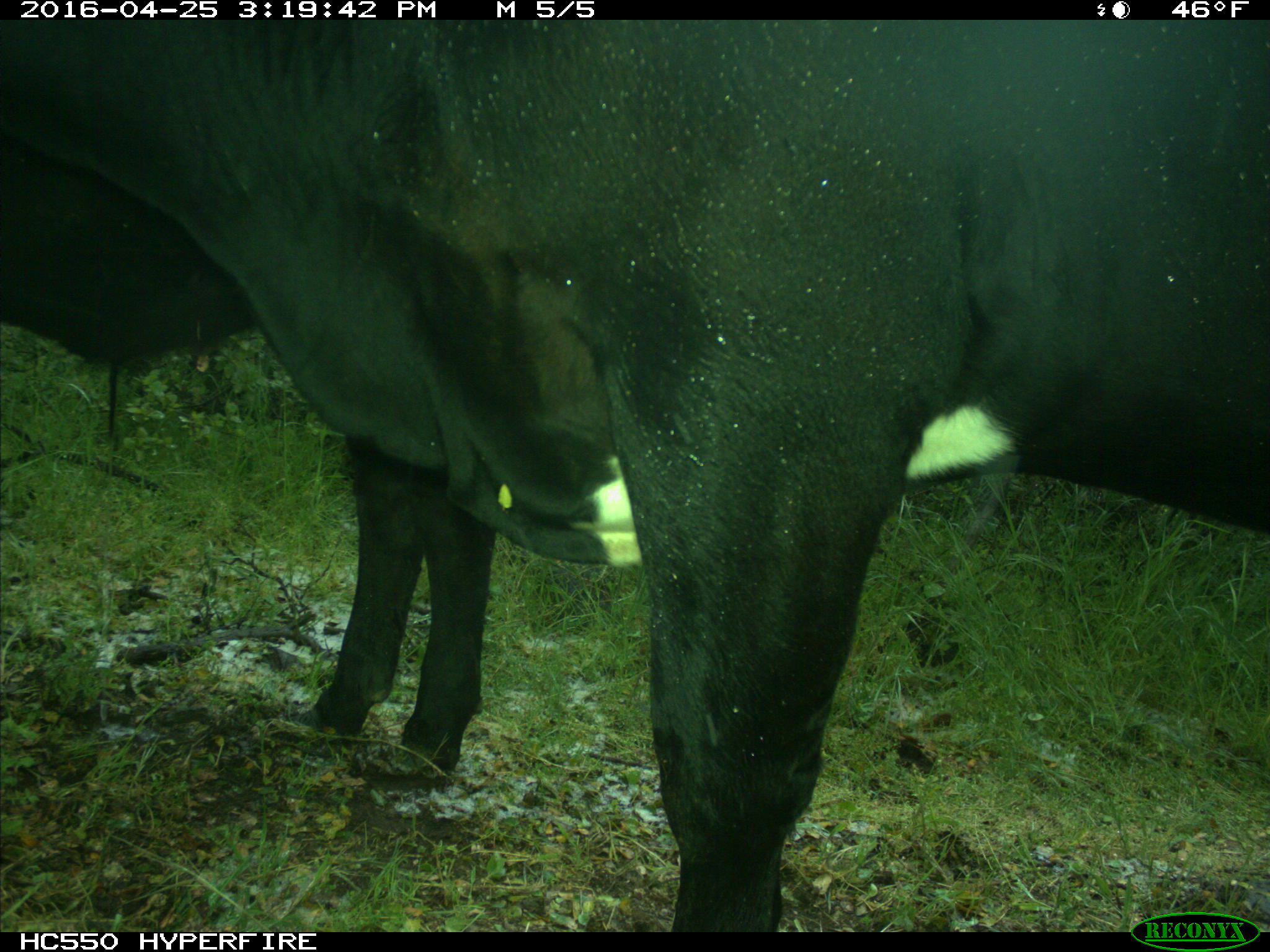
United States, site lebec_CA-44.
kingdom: Animalia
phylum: Chordata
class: Mammalia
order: Artiodactyla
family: Bovidae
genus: Bos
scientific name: Bos taurus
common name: domestic cow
Bos taurus (domestic cow).